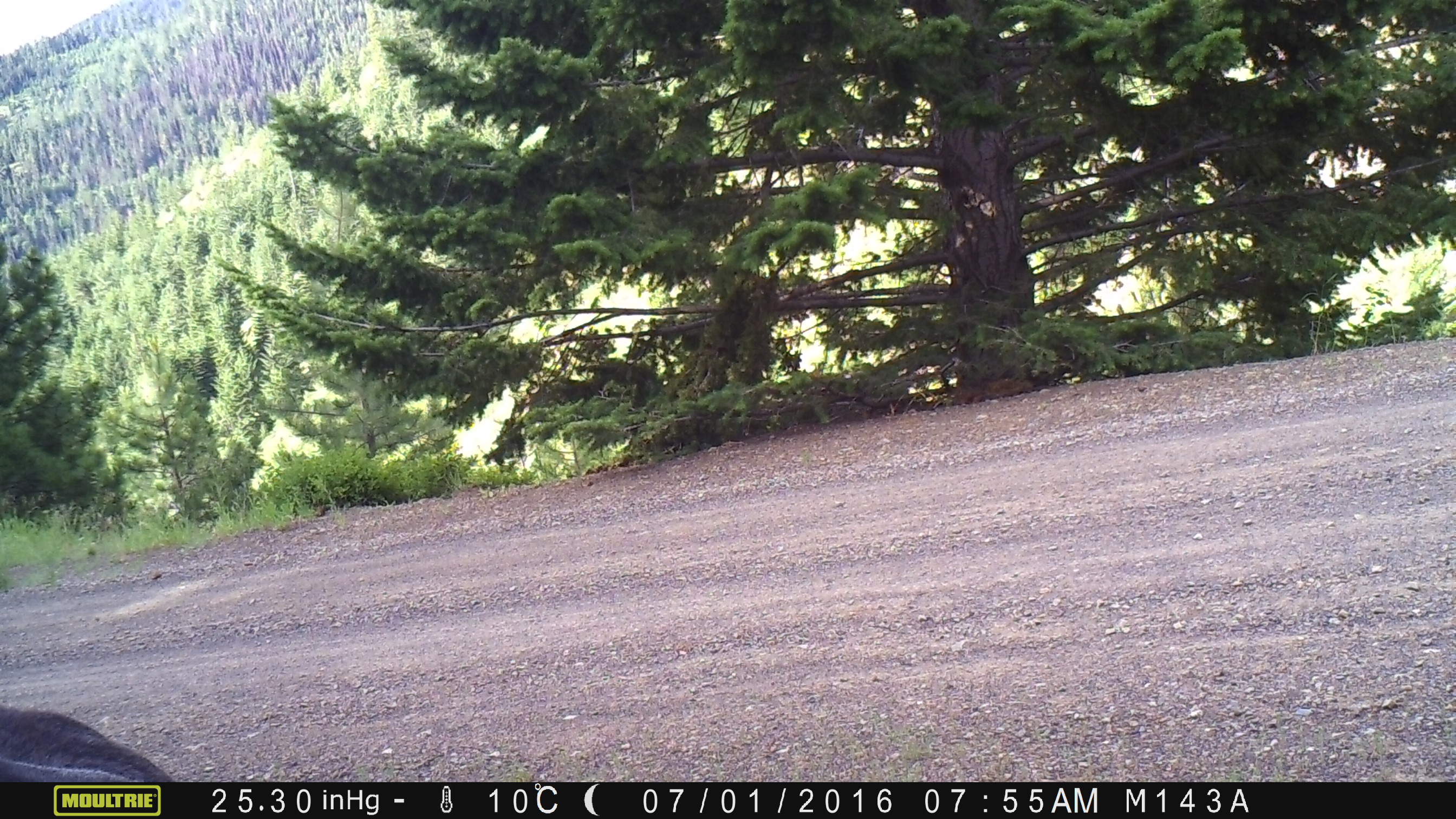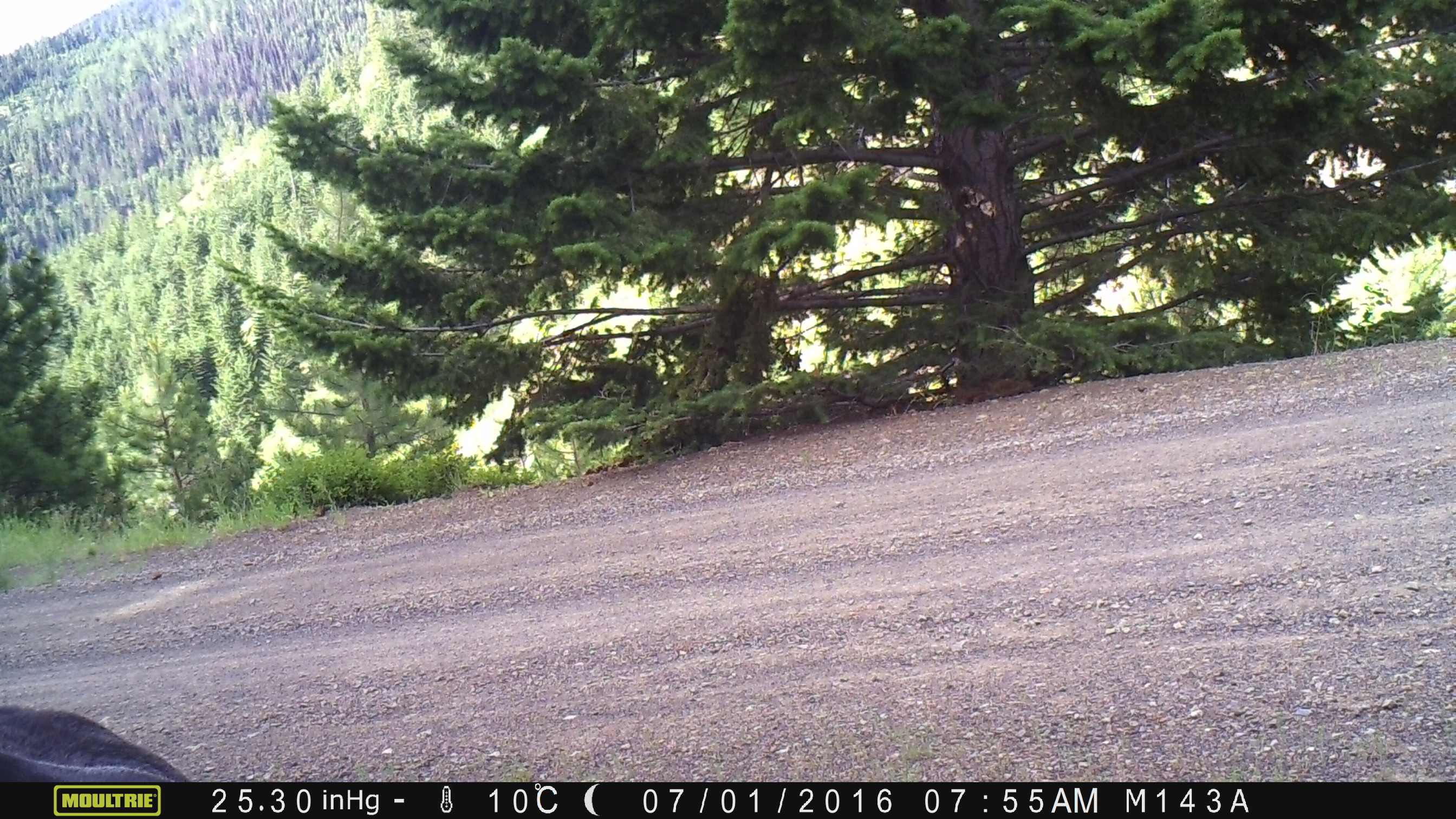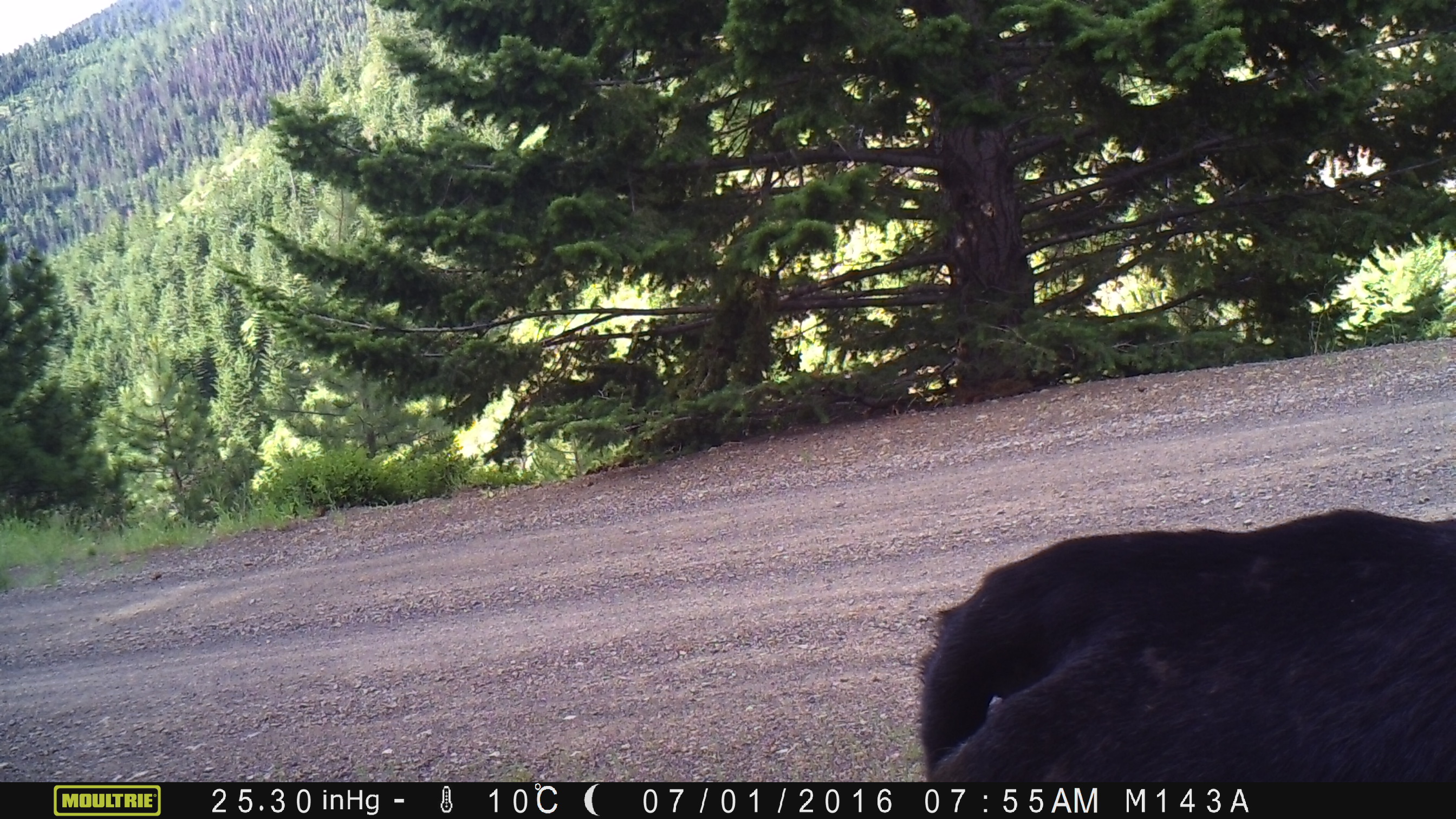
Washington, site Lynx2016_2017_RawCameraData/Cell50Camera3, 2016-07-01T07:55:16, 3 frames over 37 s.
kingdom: Animalia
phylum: Chordata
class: Mammalia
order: Artiodactyla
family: Bovidae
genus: Bos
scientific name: Bos taurus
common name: domestic cattle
Domestic cattle (Bos taurus). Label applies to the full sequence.